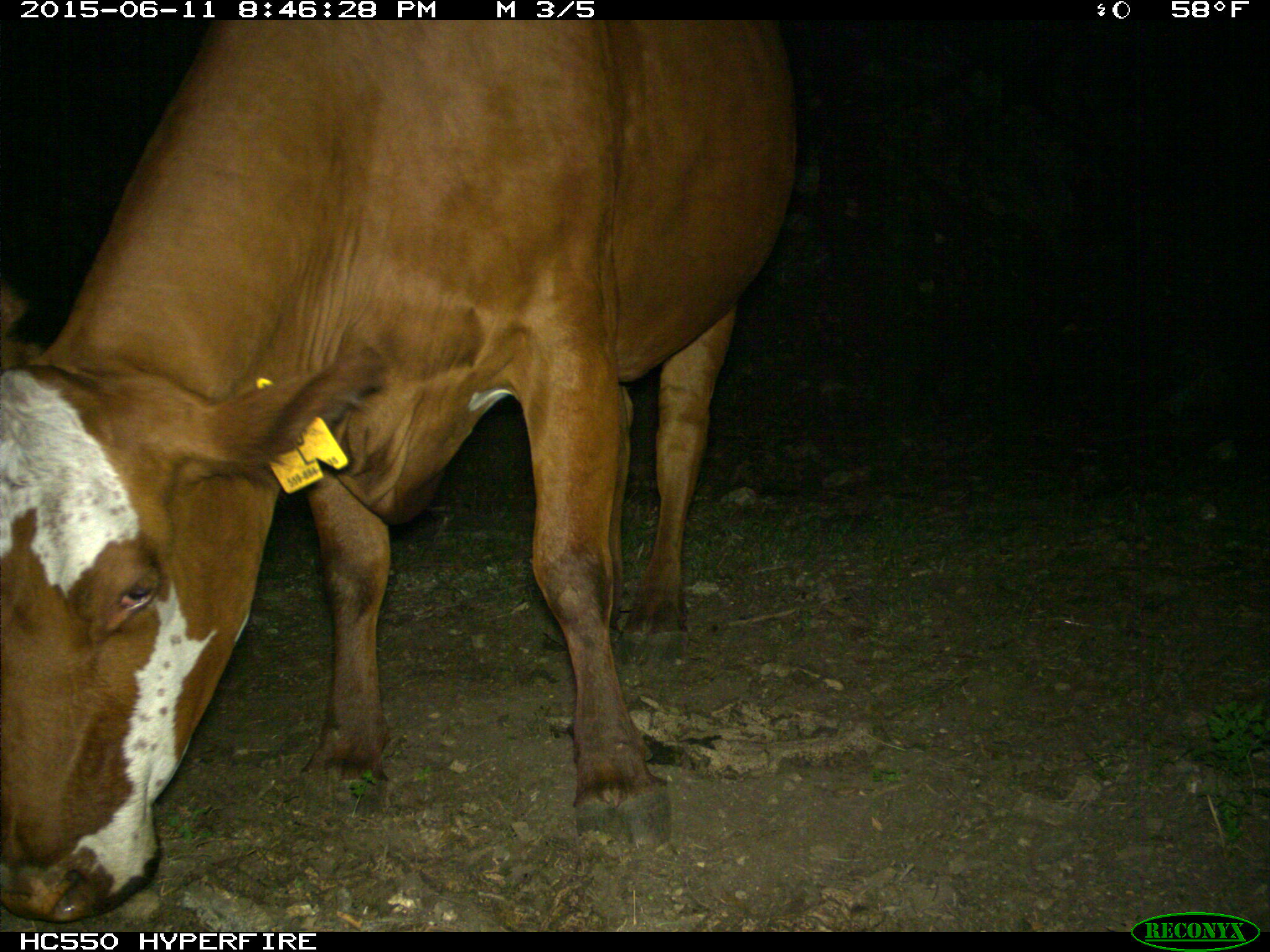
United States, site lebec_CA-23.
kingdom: Animalia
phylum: Chordata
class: Mammalia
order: Artiodactyla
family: Bovidae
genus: Bos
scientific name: Bos taurus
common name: domestic cow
Bos taurus (domestic cow).